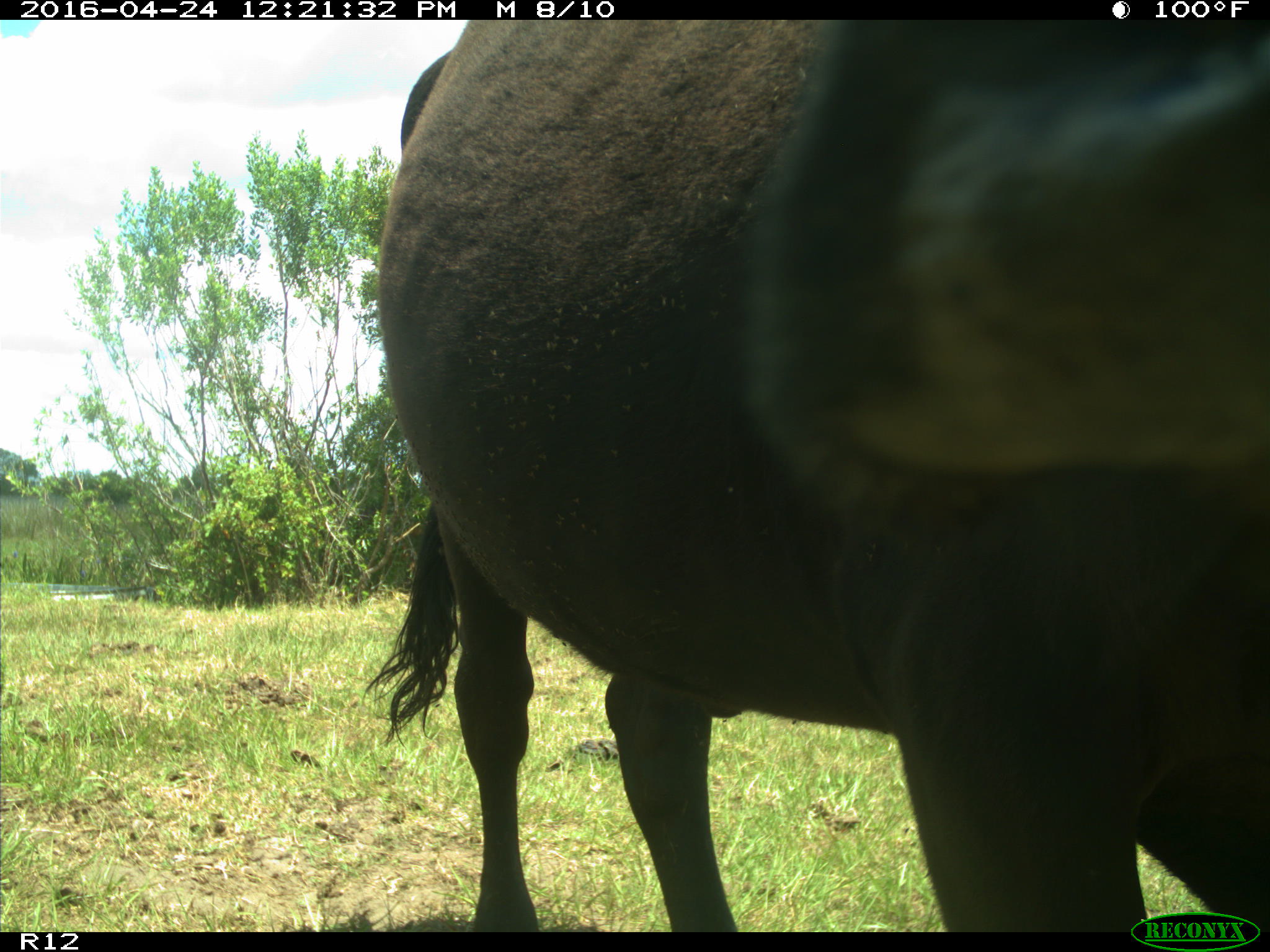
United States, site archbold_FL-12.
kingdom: Animalia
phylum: Chordata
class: Mammalia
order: Artiodactyla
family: Bovidae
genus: Bos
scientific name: Bos taurus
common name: domestic cow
Bos taurus (domestic cow).